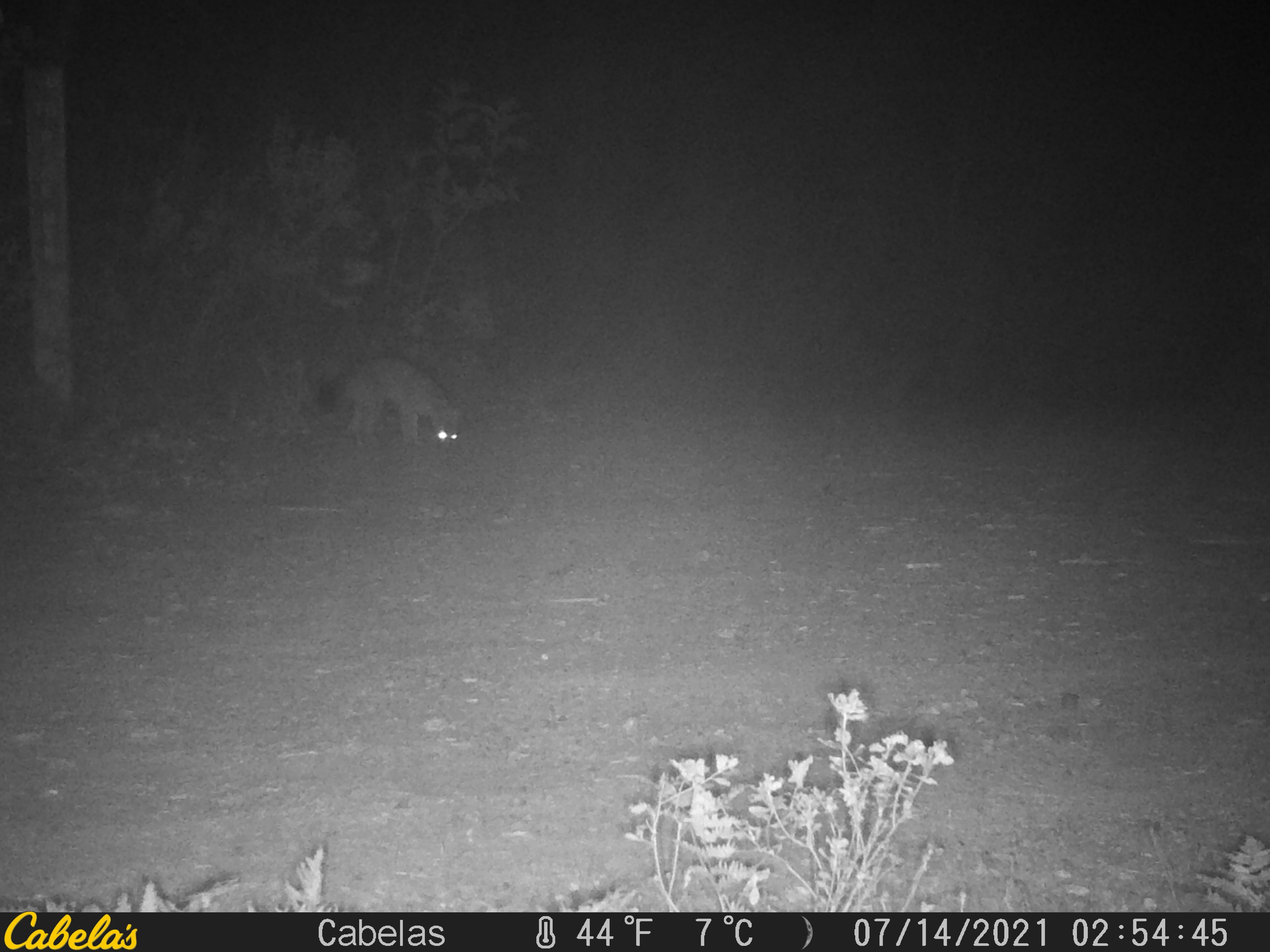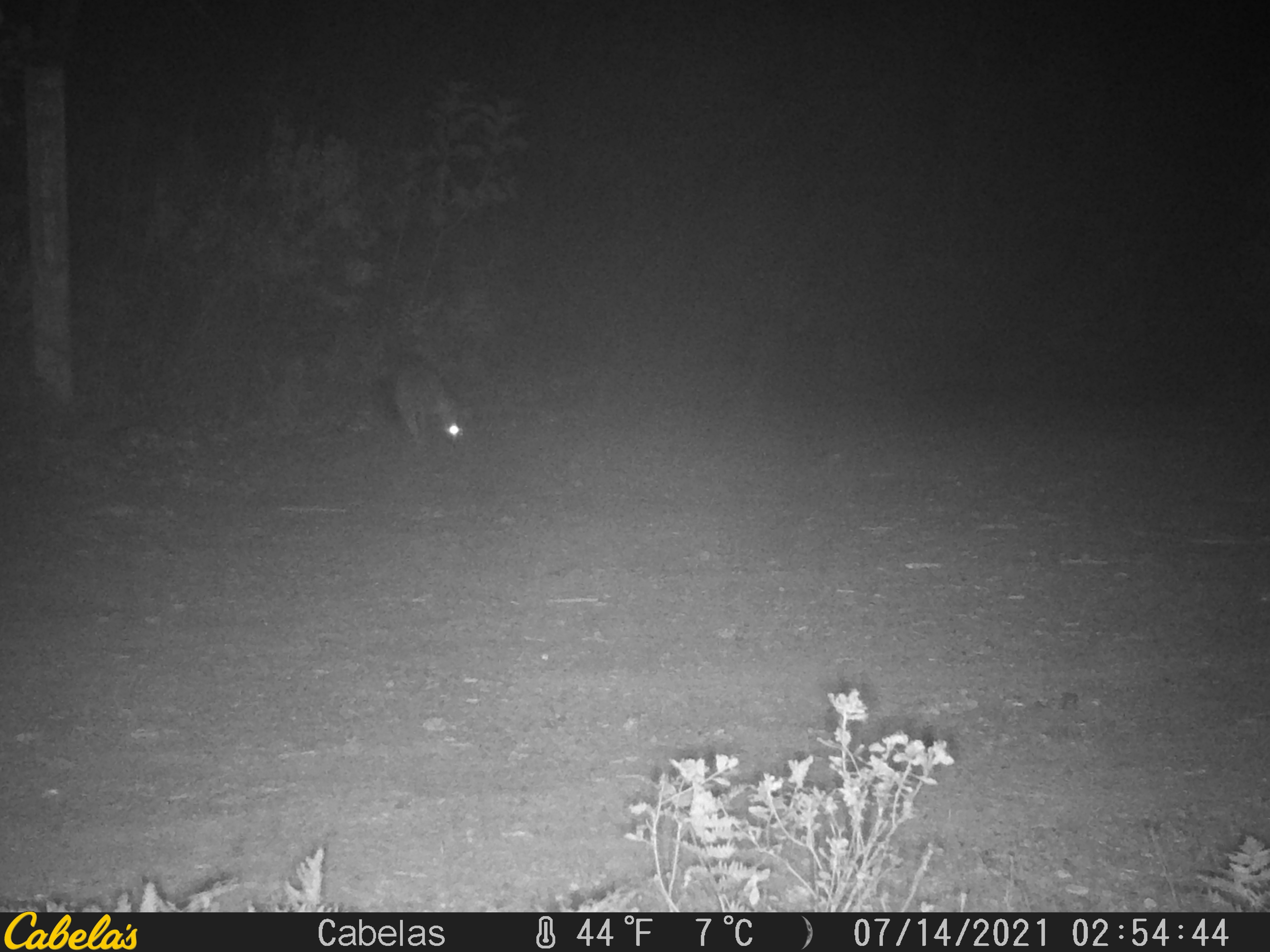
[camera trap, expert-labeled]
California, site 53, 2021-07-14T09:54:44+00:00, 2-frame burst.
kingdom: Animalia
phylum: Chordata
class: Mammalia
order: Carnivora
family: Canidae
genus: Urocyon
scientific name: Urocyon cinereoargenteus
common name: gray fox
Gray fox (Urocyon cinereoargenteus).